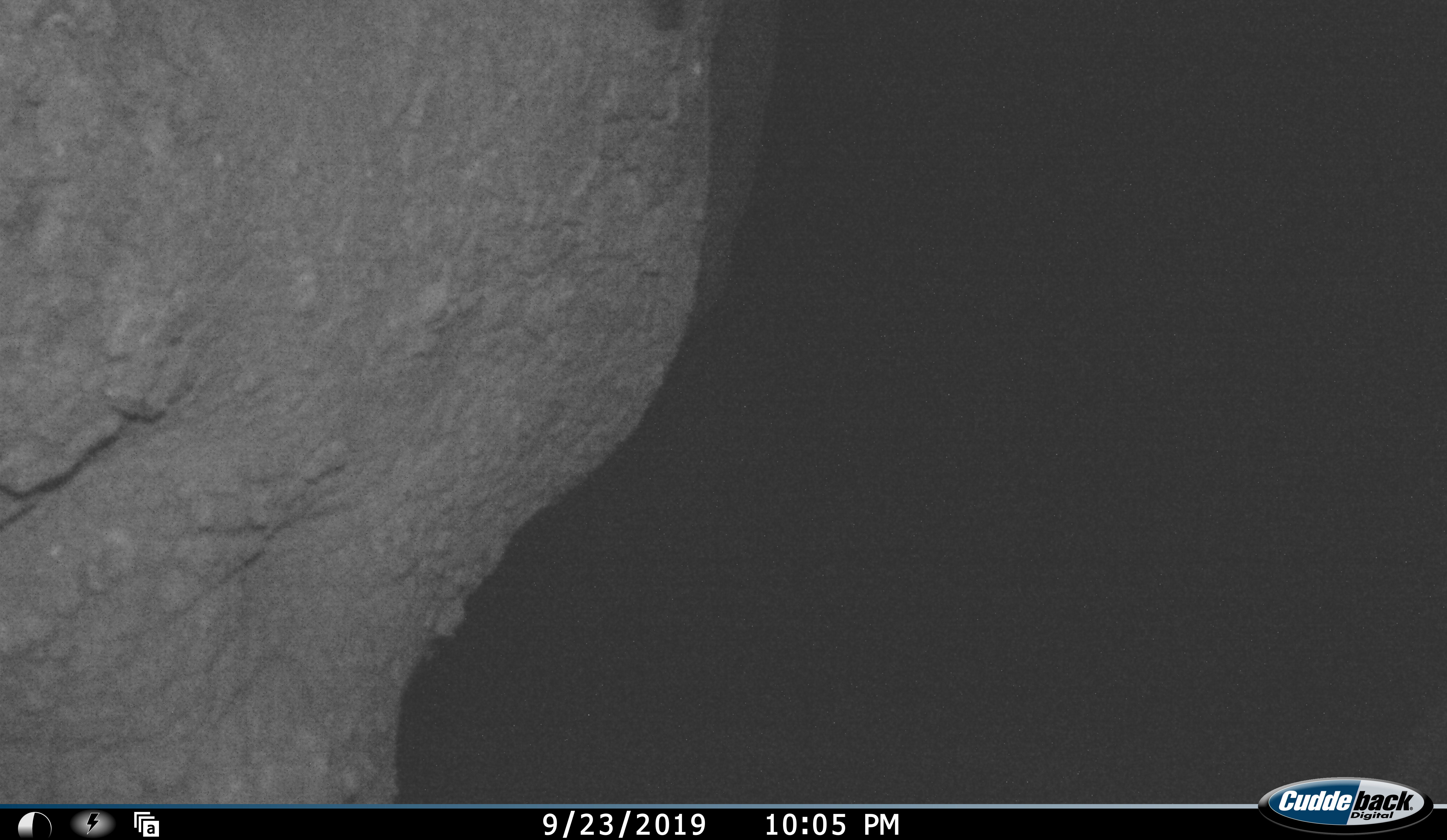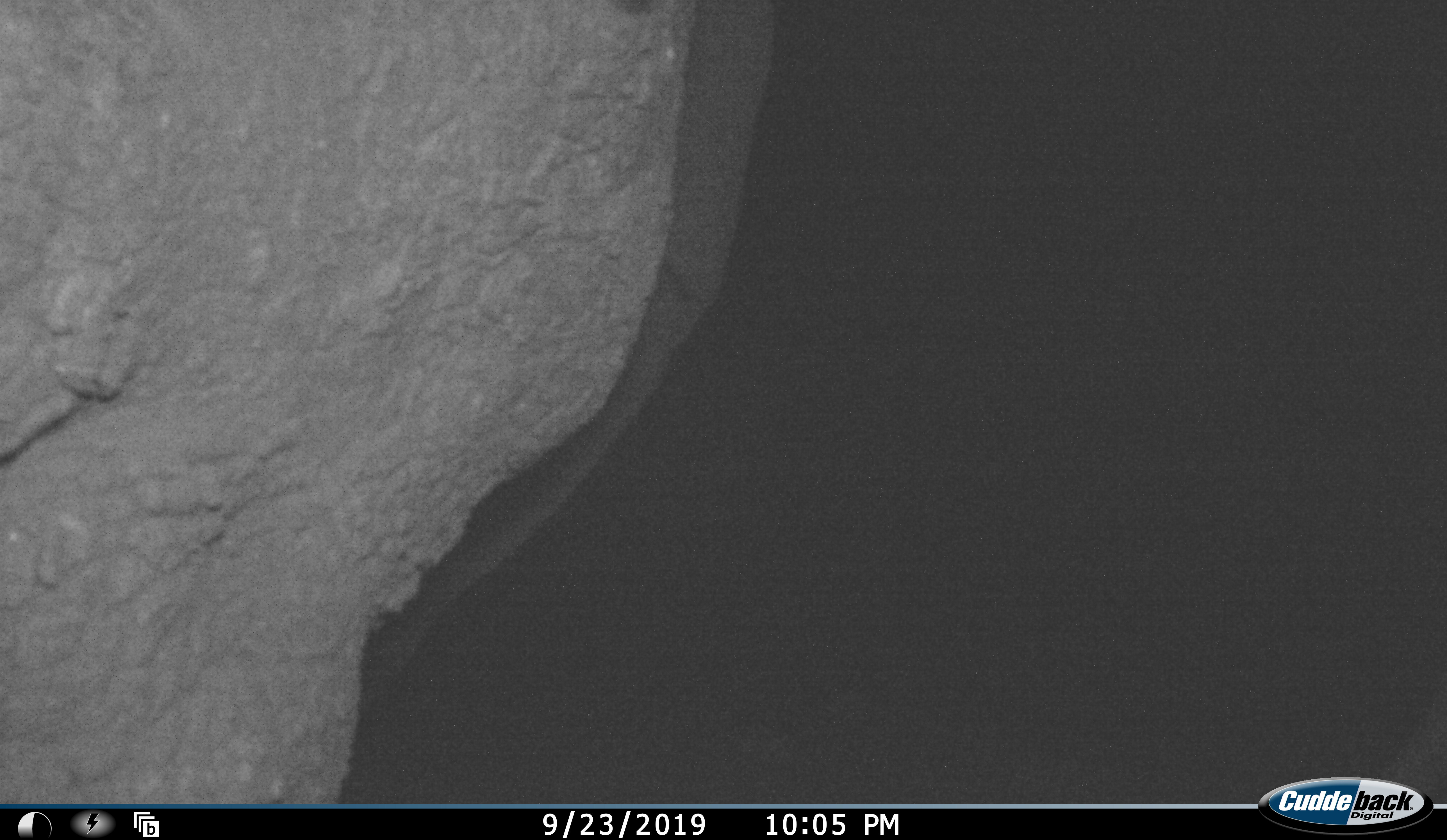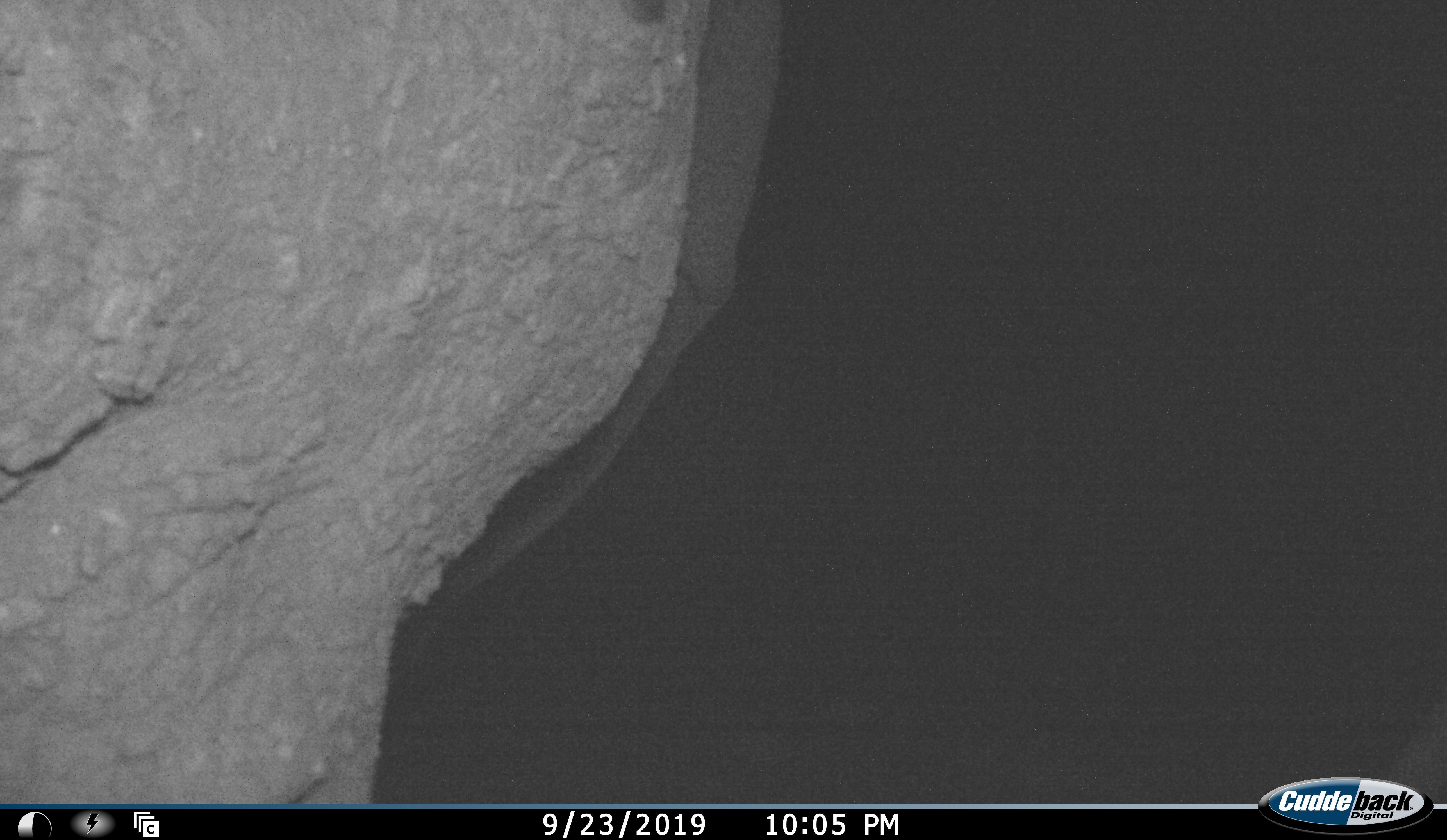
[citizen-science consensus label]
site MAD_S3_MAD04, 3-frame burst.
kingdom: Animalia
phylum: Chordata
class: Mammalia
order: Proboscidea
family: Elephantidae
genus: Loxodonta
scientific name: Loxodonta africana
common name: african bush elephant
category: elephant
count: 1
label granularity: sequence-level